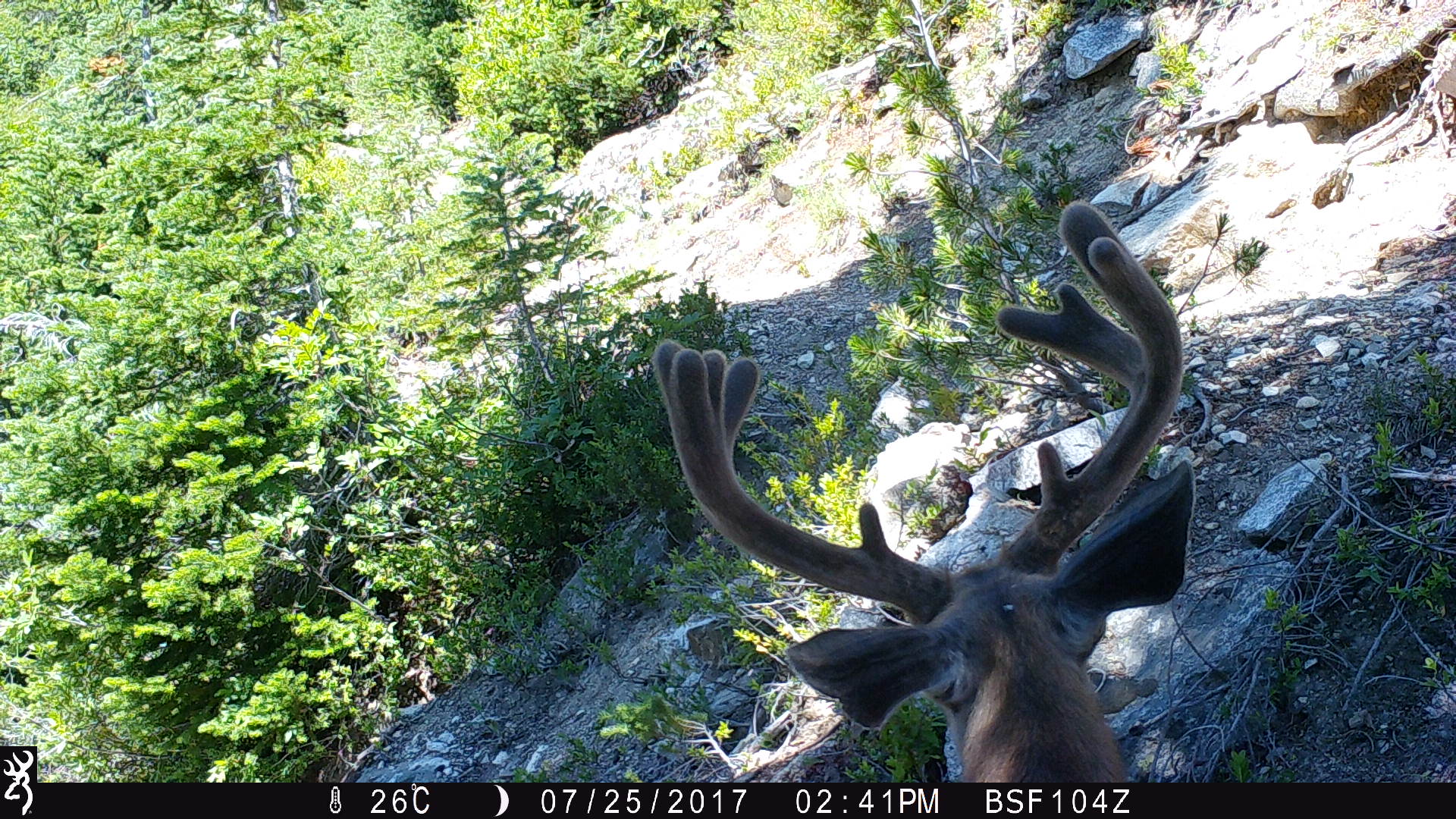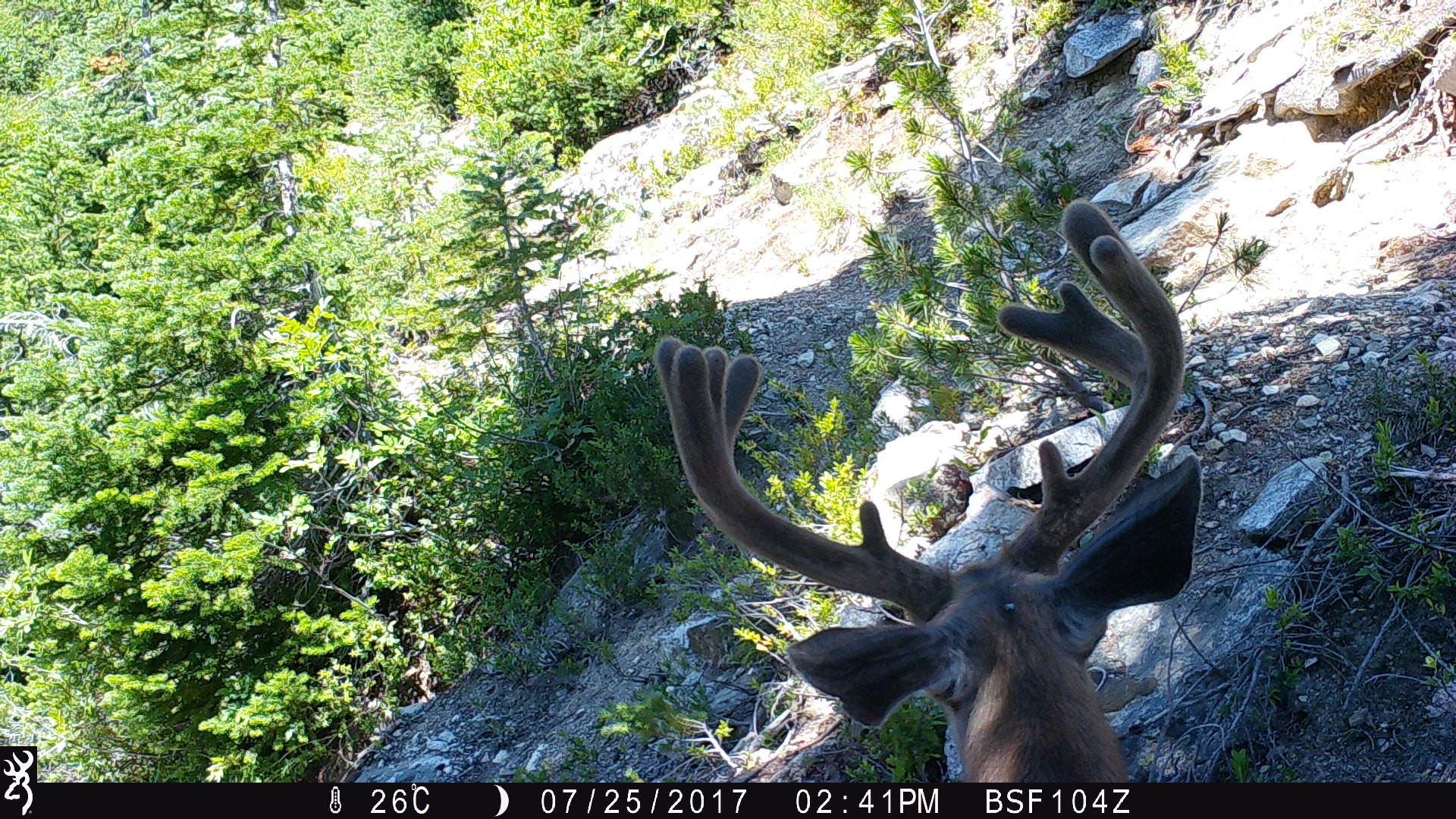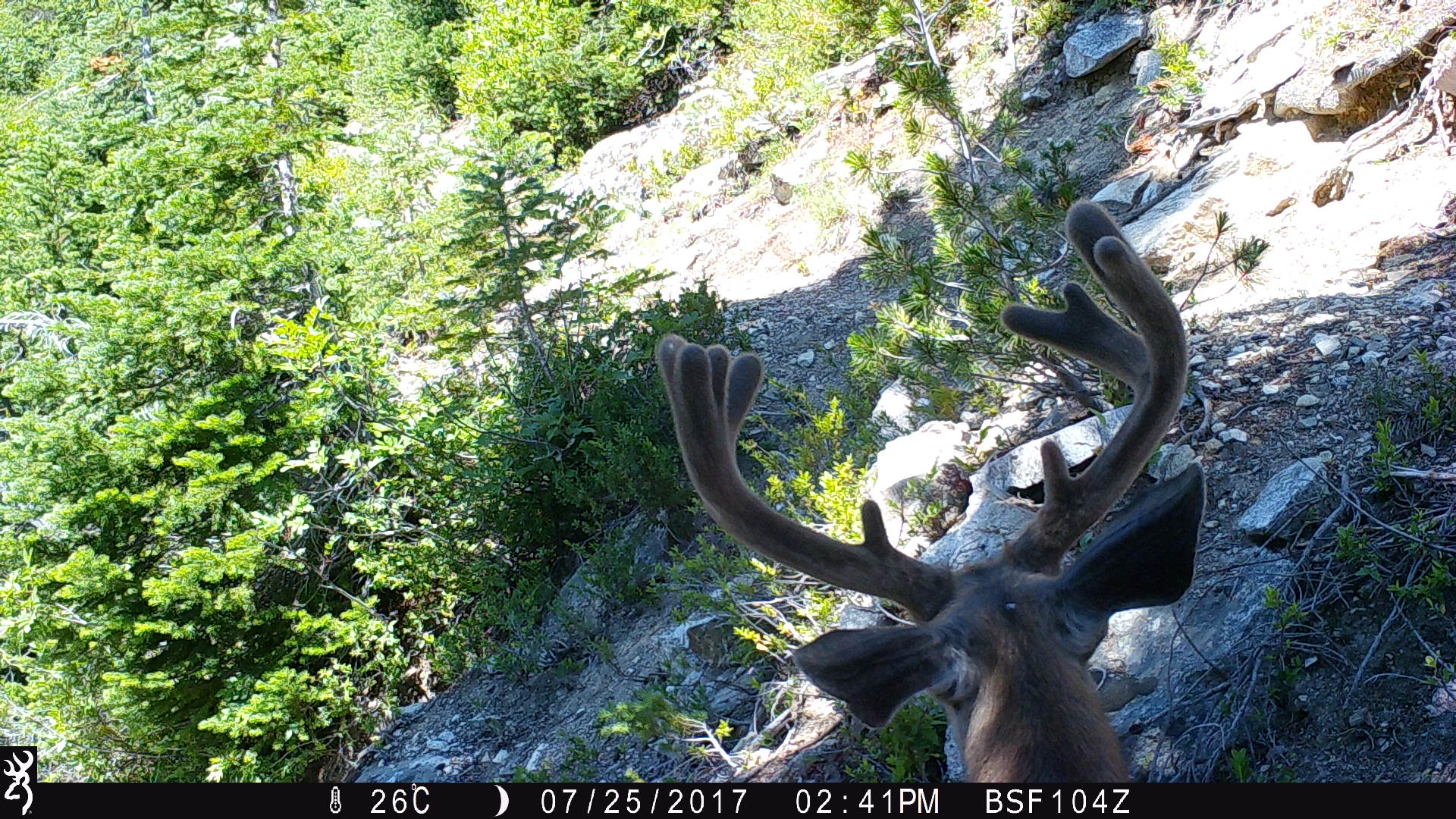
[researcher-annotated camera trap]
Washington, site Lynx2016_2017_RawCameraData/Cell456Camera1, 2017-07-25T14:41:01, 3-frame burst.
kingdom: Animalia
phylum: Chordata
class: Mammalia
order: Artiodactyla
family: Cervidae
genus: Odocoileus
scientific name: Odocoileus hemionus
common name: mule deer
Odocoileus hemionus (mule deer). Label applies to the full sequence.